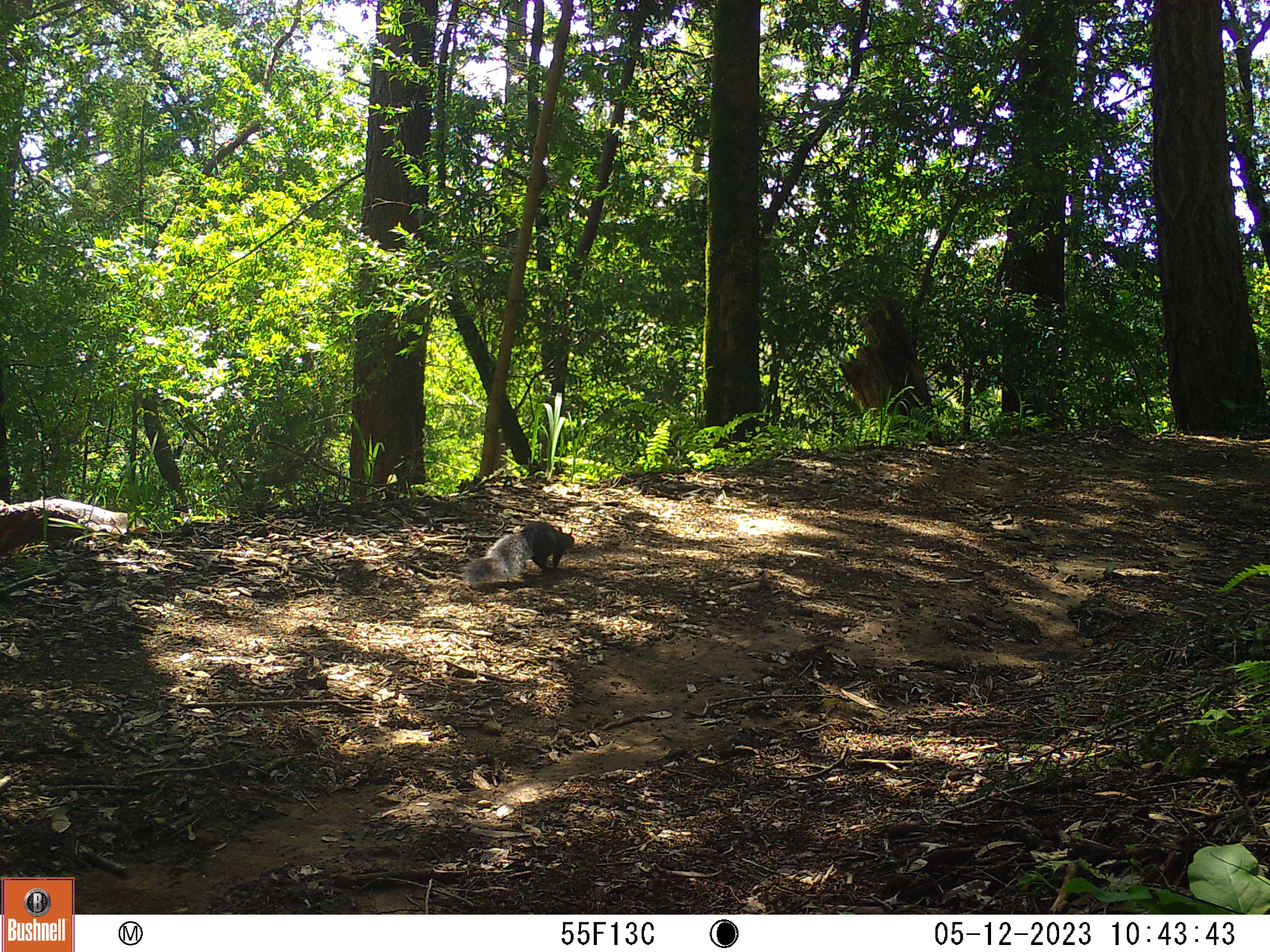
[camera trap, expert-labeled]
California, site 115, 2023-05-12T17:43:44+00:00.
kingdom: Animalia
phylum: Chordata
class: Mammalia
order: Rodentia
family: Sciuridae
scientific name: Sciuridae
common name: squirrel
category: unknown squirrel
Unknown squirrel (squirrel) (Sciuridae).